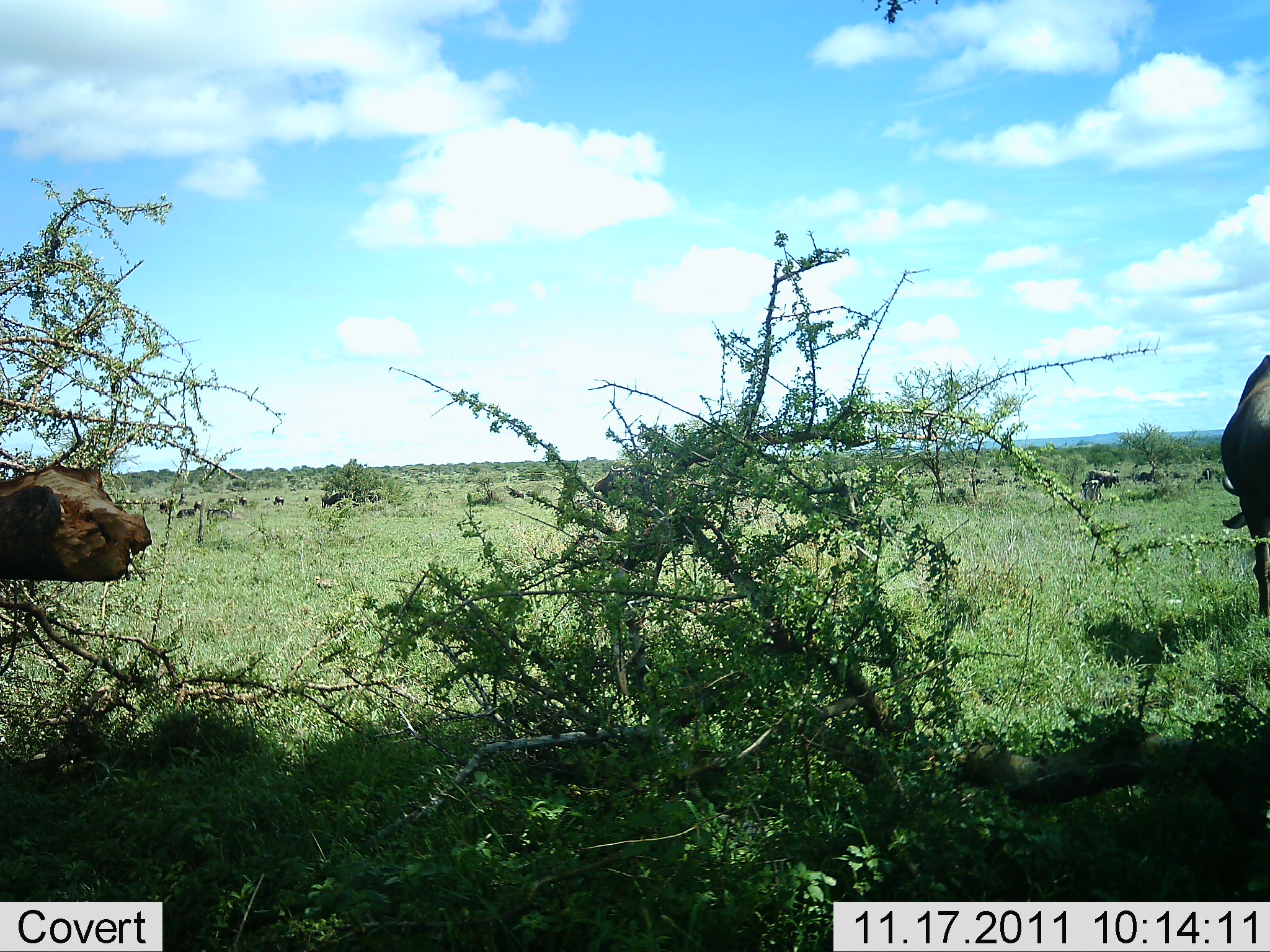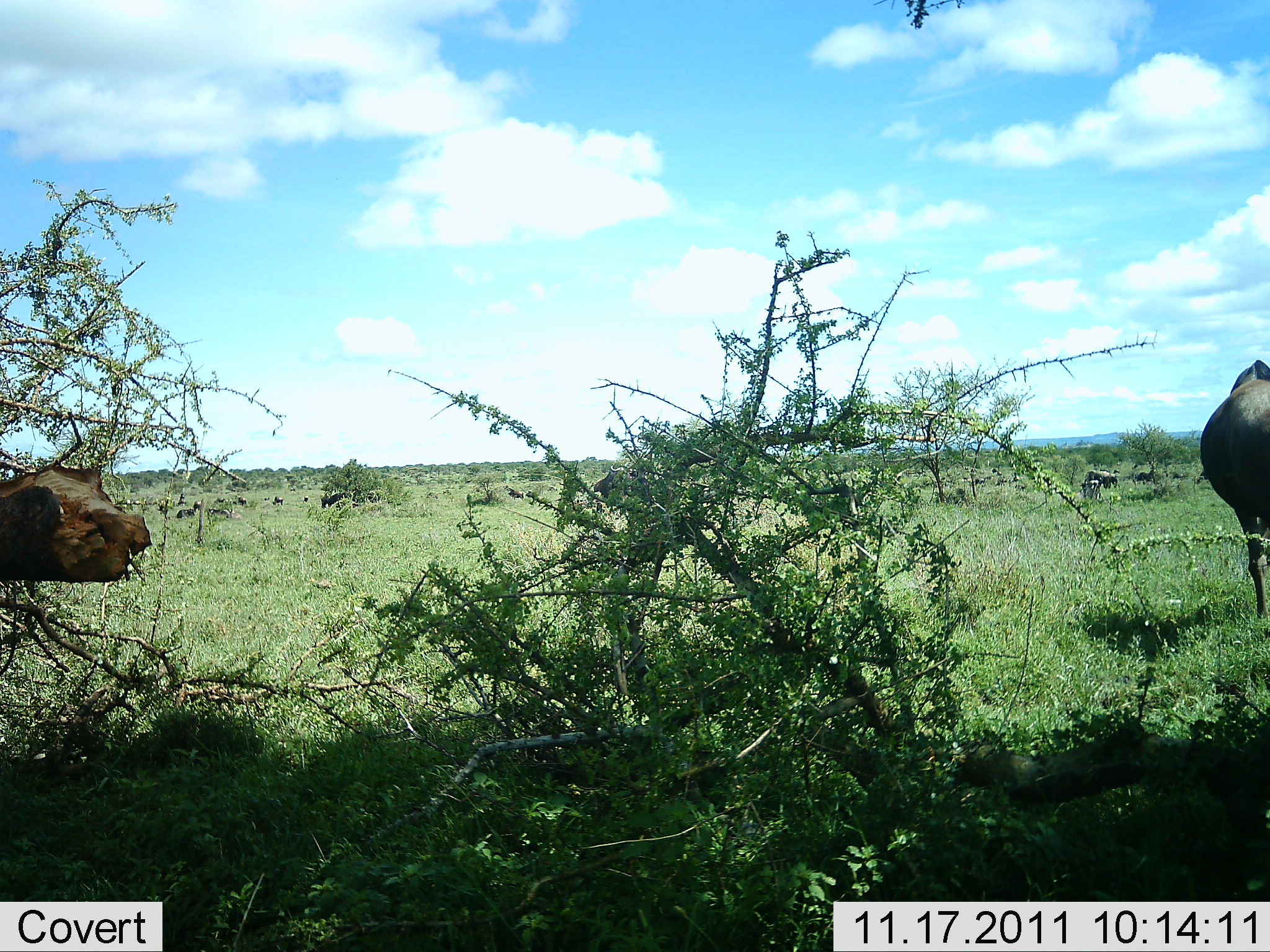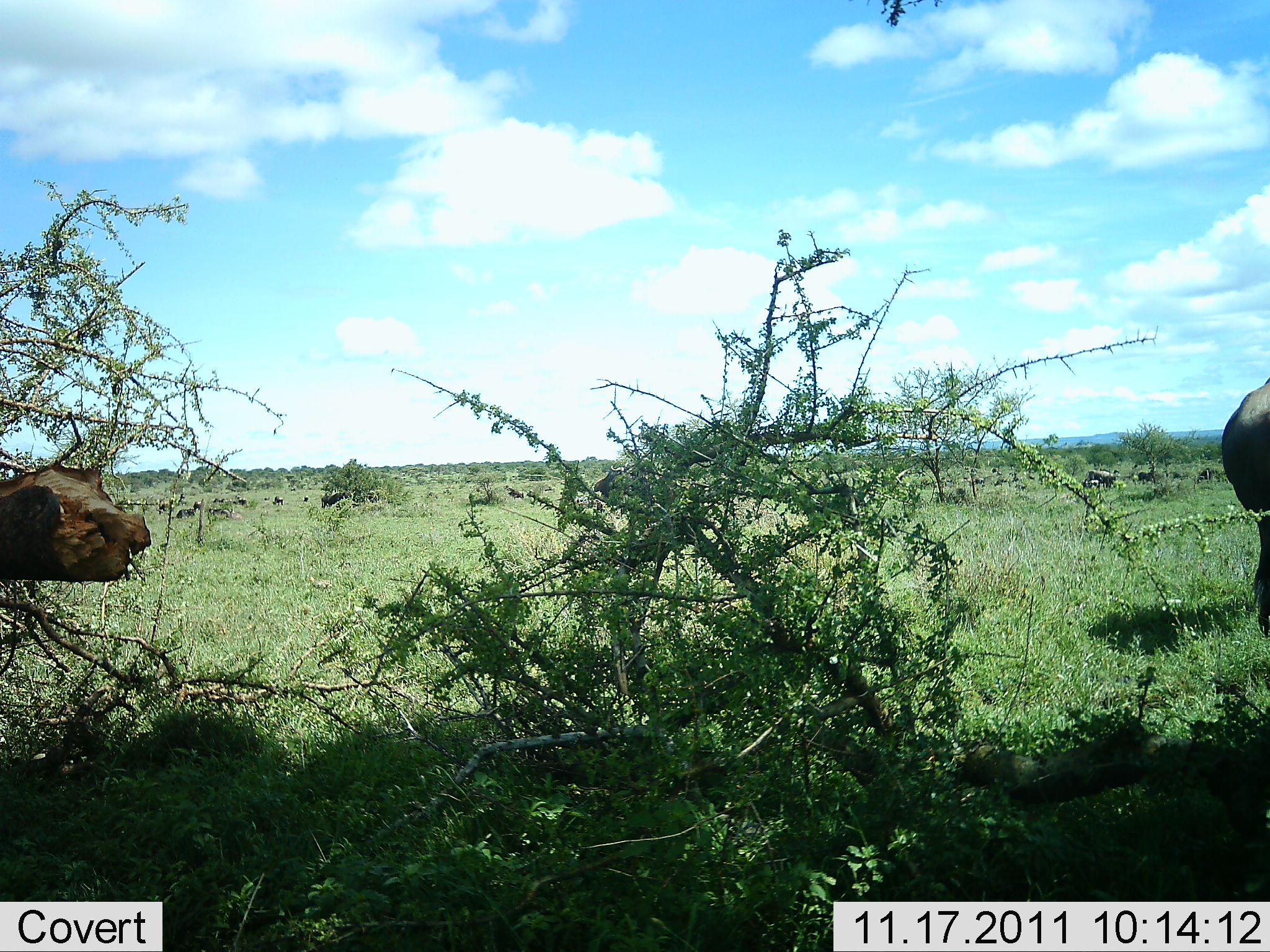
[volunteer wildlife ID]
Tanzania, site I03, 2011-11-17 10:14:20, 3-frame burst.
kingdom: Animalia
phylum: Chordata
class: Mammalia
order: Artiodactyla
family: Bovidae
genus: Connochaetes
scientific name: Connochaetes taurinus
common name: blue wildebeest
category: wildebeest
Wildebeest (blue wildebeest) (Connochaetes taurinus), count 1. Behavior (volunteer vote fractions): standing 43%, resting 7%, moving 36%, interacting 0%. Young present (vote fraction): 0%. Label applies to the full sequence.